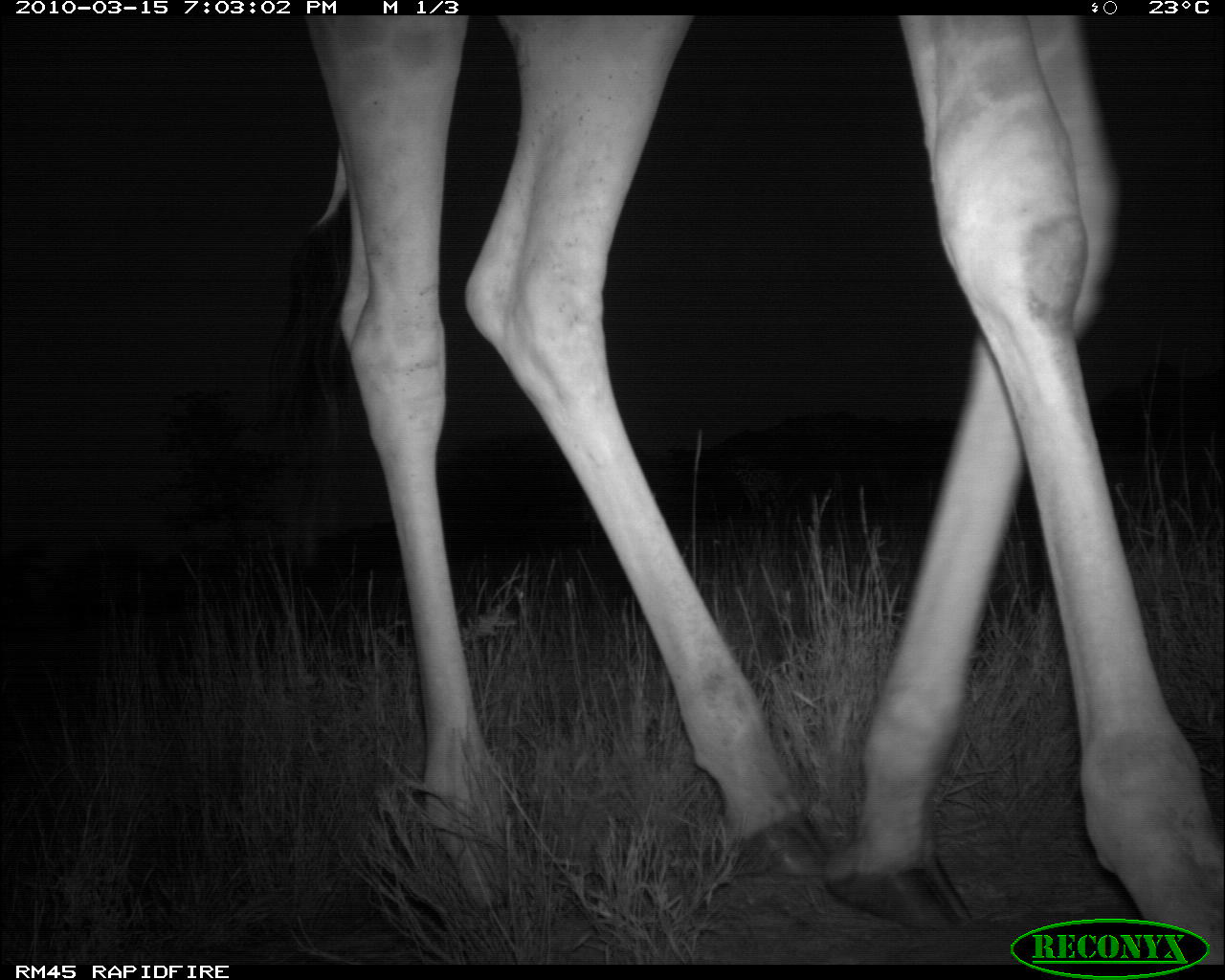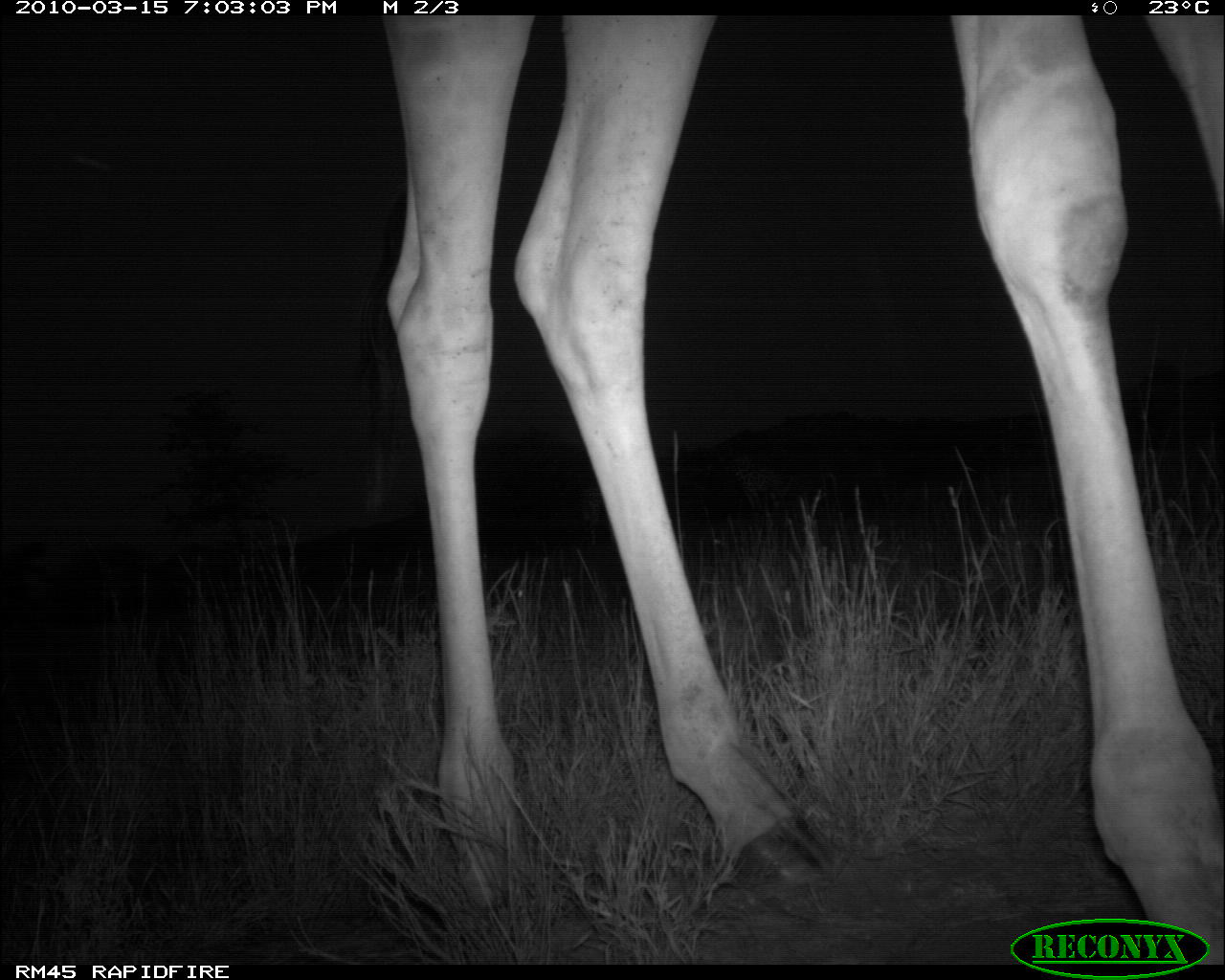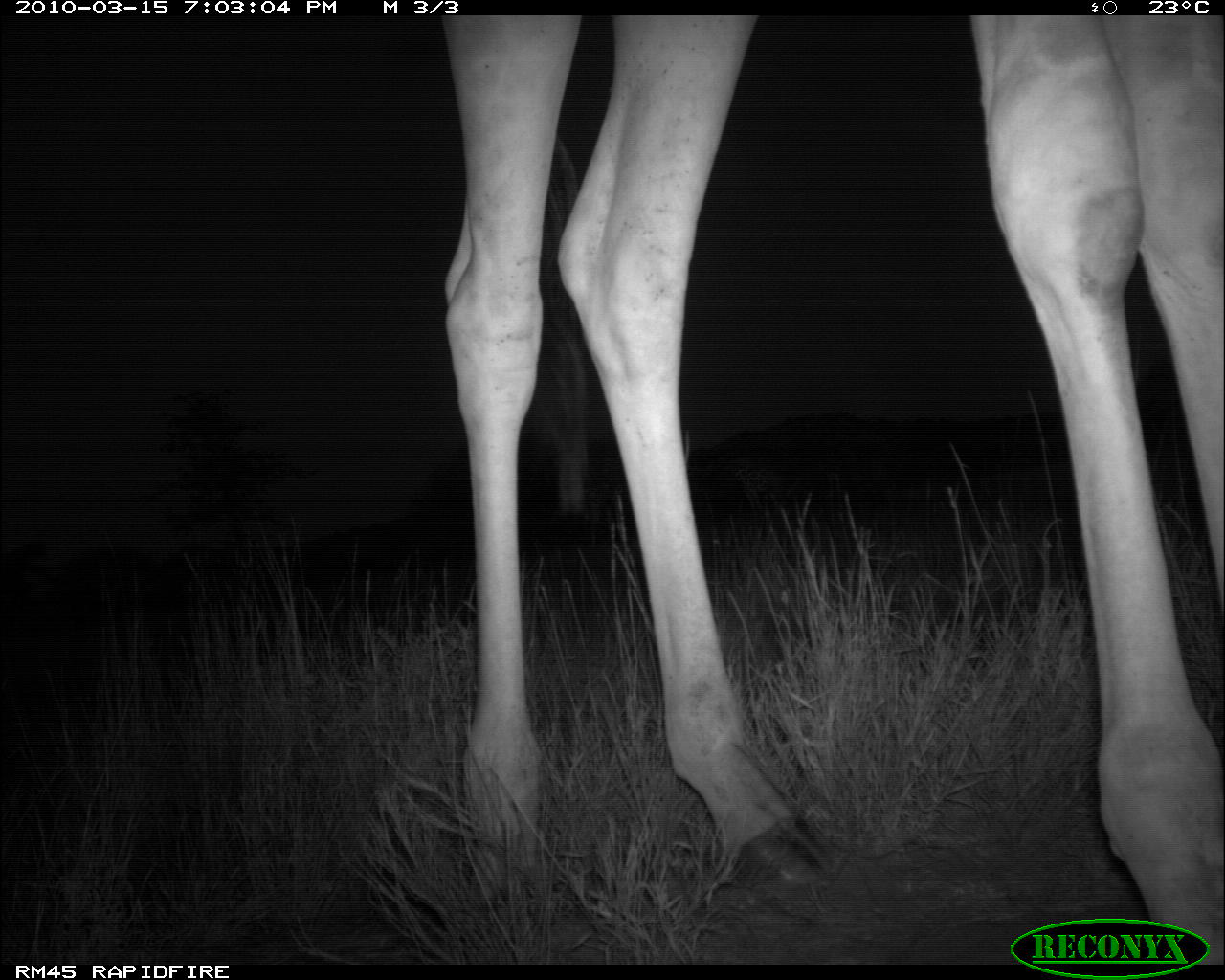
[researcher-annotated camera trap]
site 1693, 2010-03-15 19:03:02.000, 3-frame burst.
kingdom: Animalia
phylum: Chordata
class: Mammalia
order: Artiodactyla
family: Giraffidae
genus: Giraffa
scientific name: Giraffa camelopardalis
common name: giraffe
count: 3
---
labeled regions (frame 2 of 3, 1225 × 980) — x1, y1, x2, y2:
giraffa camelopardalis: 350, 14, 1225, 965